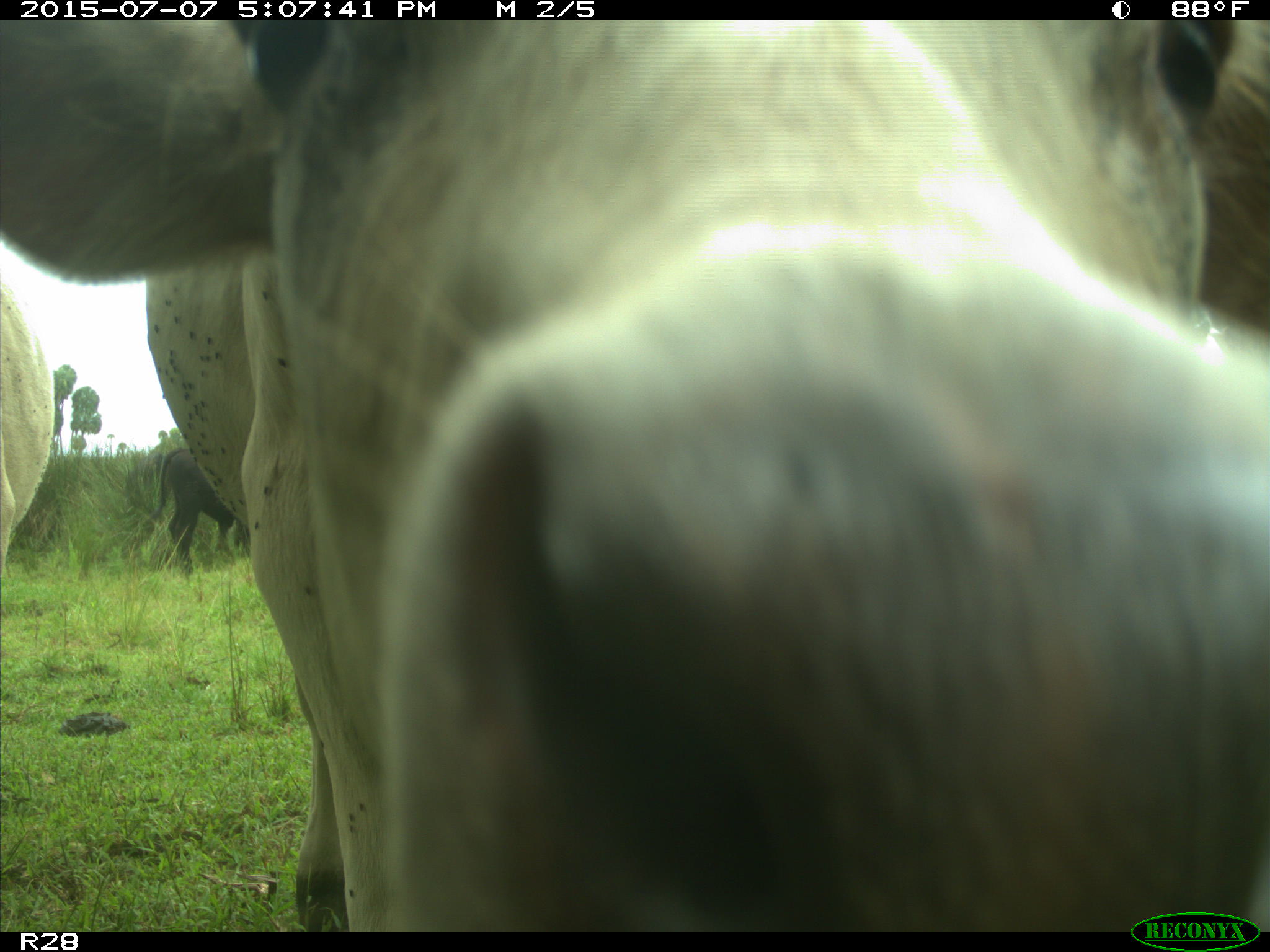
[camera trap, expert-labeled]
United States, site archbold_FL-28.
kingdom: Animalia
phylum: Chordata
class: Mammalia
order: Artiodactyla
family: Bovidae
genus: Bos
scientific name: Bos taurus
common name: domestic cow